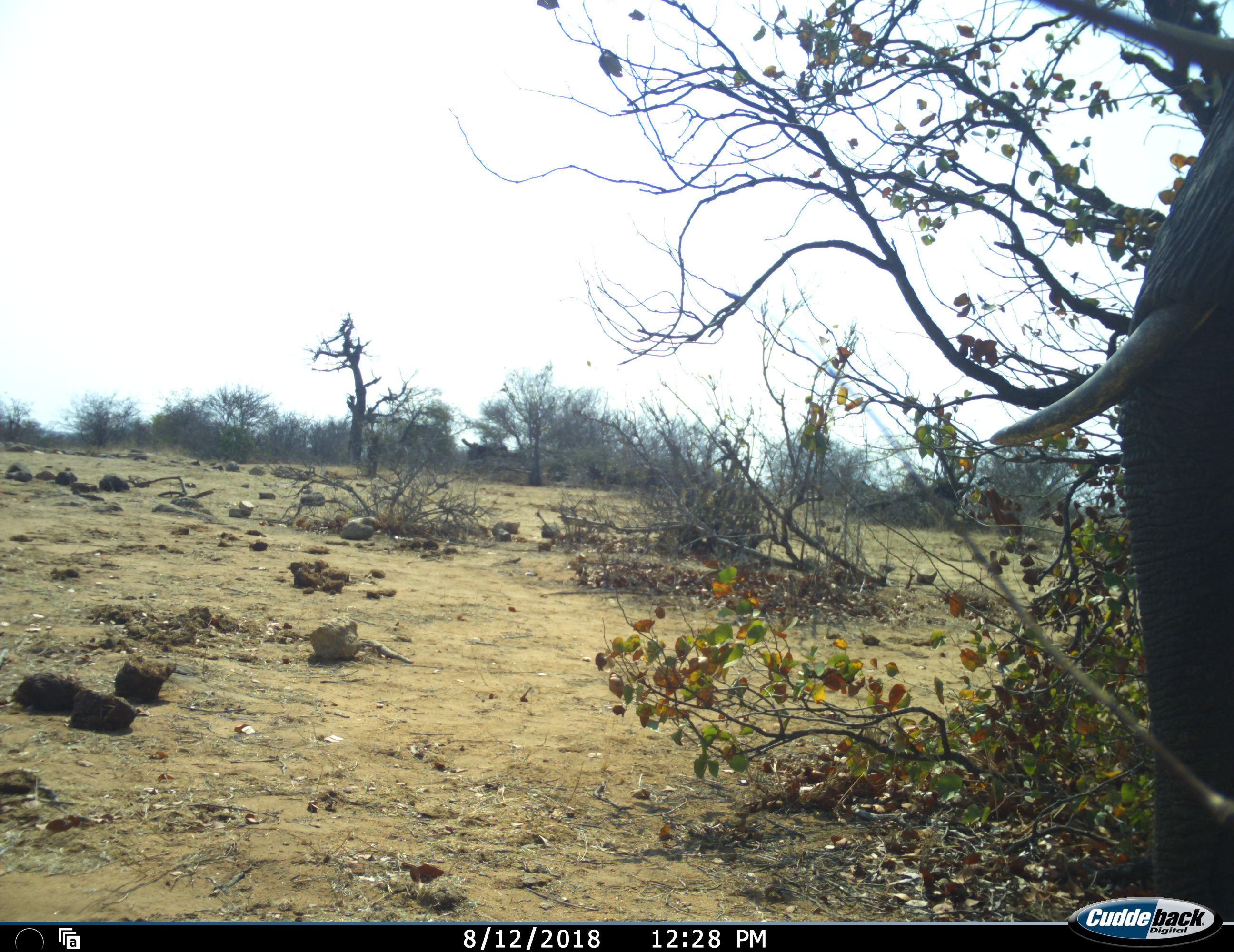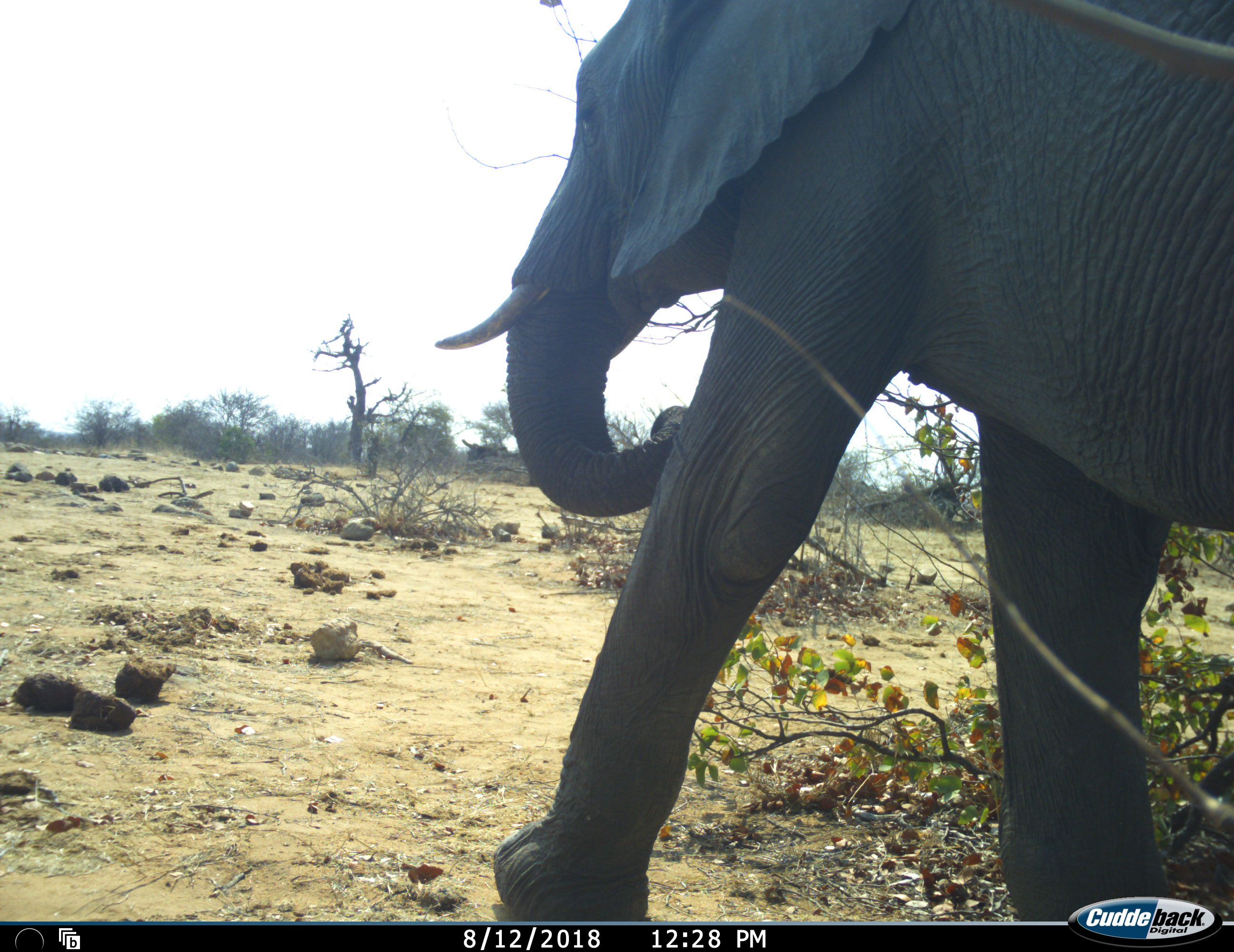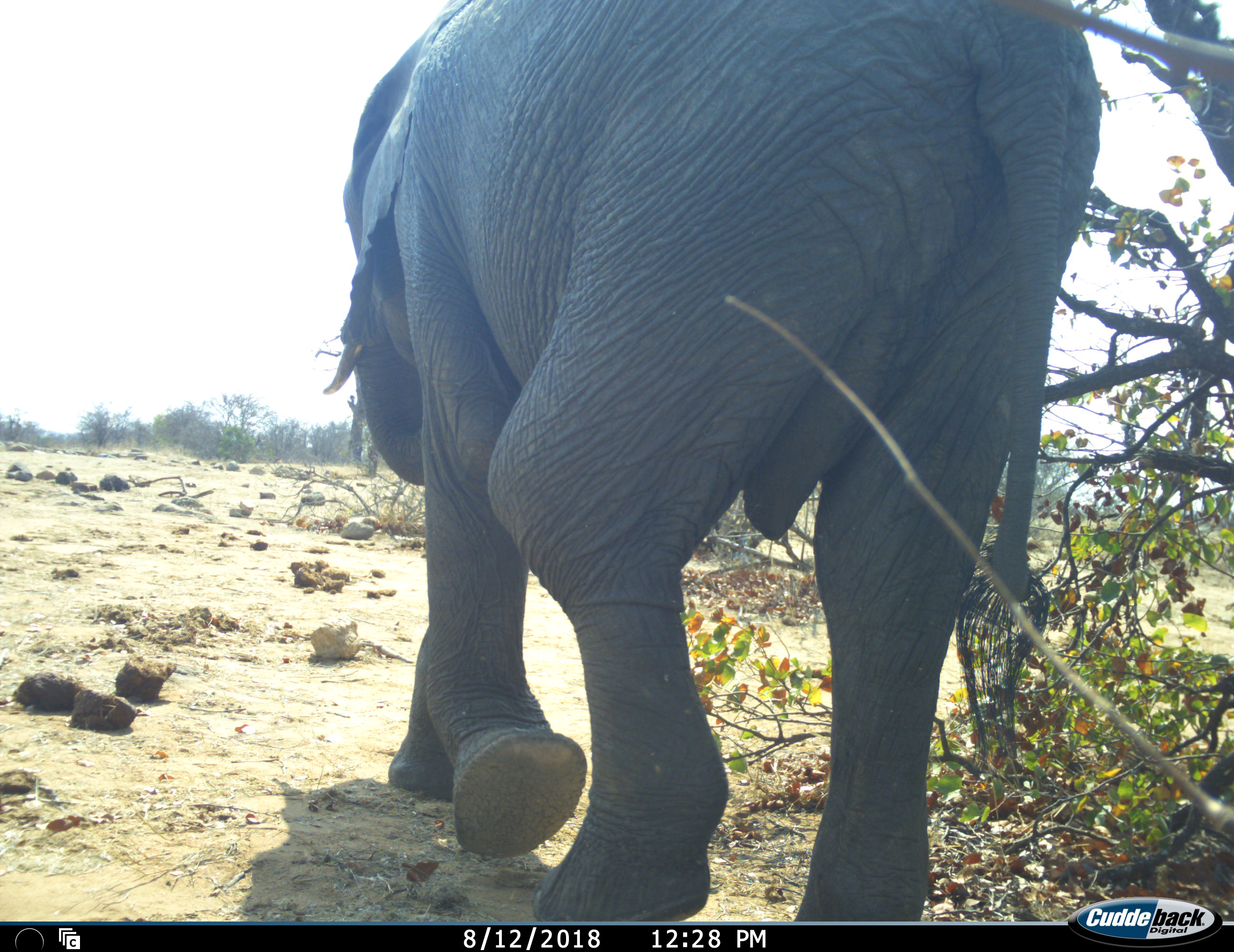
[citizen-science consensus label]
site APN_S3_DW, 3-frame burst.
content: unidentified animal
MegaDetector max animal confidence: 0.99